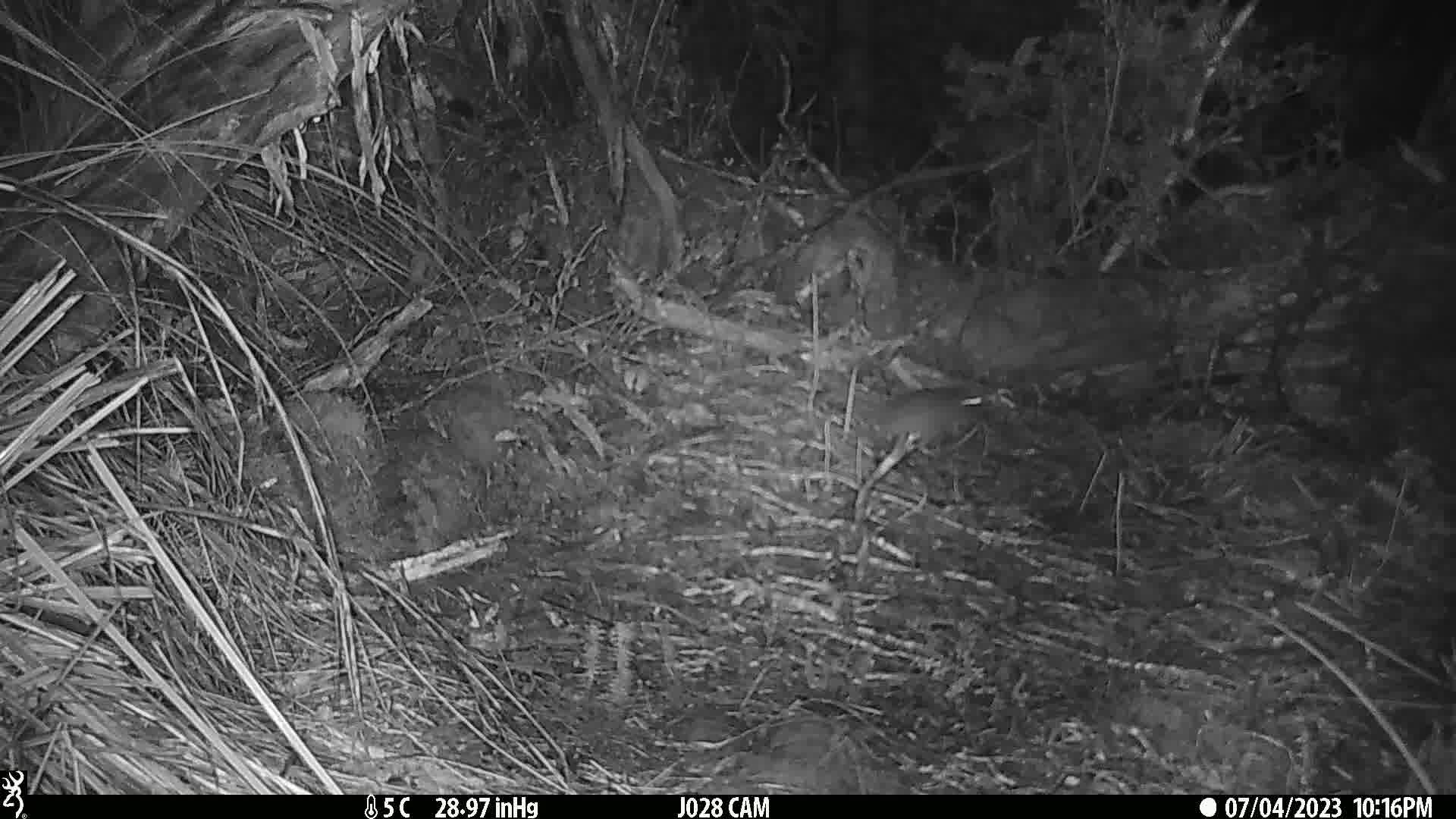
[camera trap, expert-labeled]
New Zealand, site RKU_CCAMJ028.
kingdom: Animalia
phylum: Chordata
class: Mammalia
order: Rodentia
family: Muridae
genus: Rattus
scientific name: Rattus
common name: rat